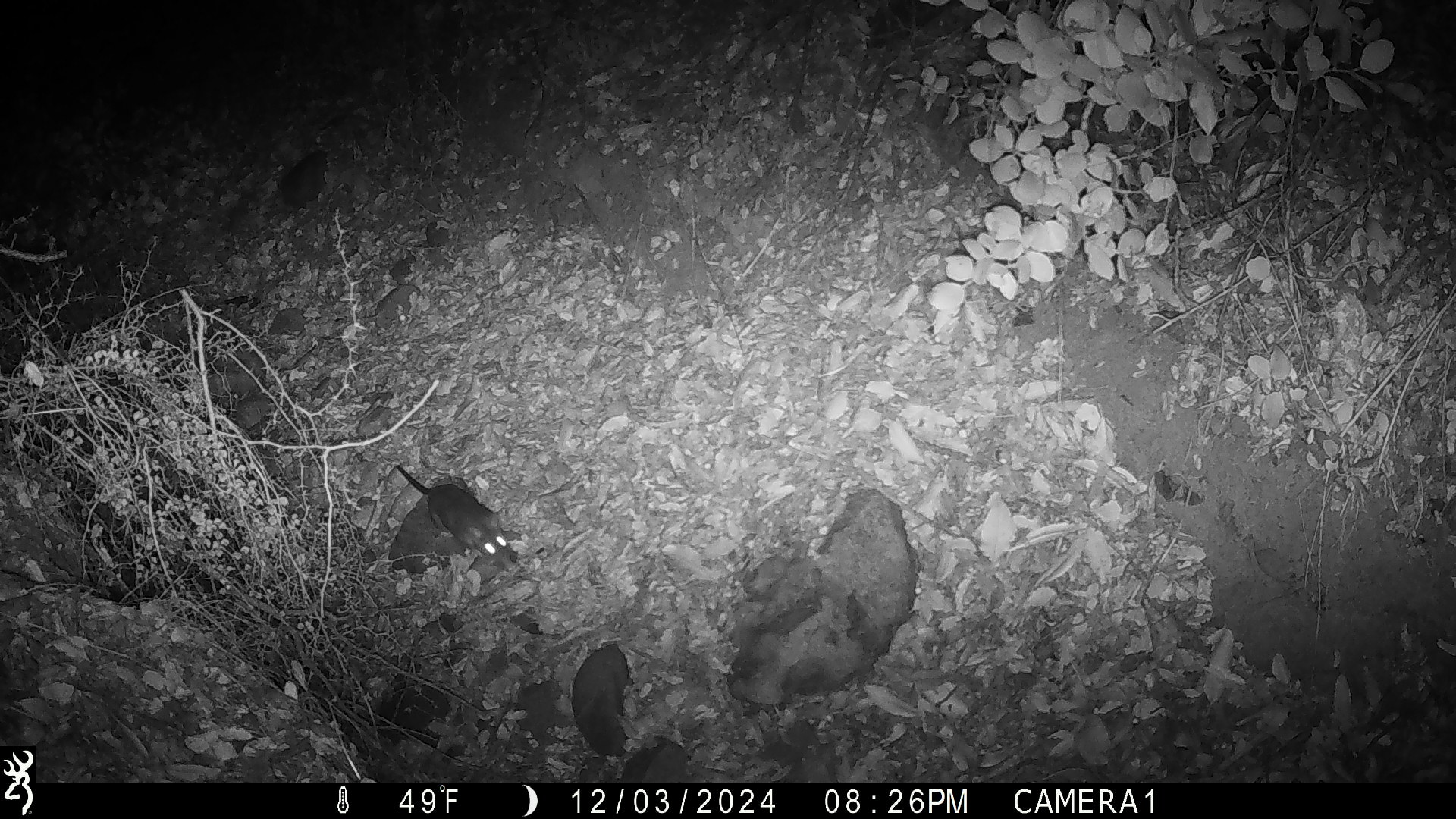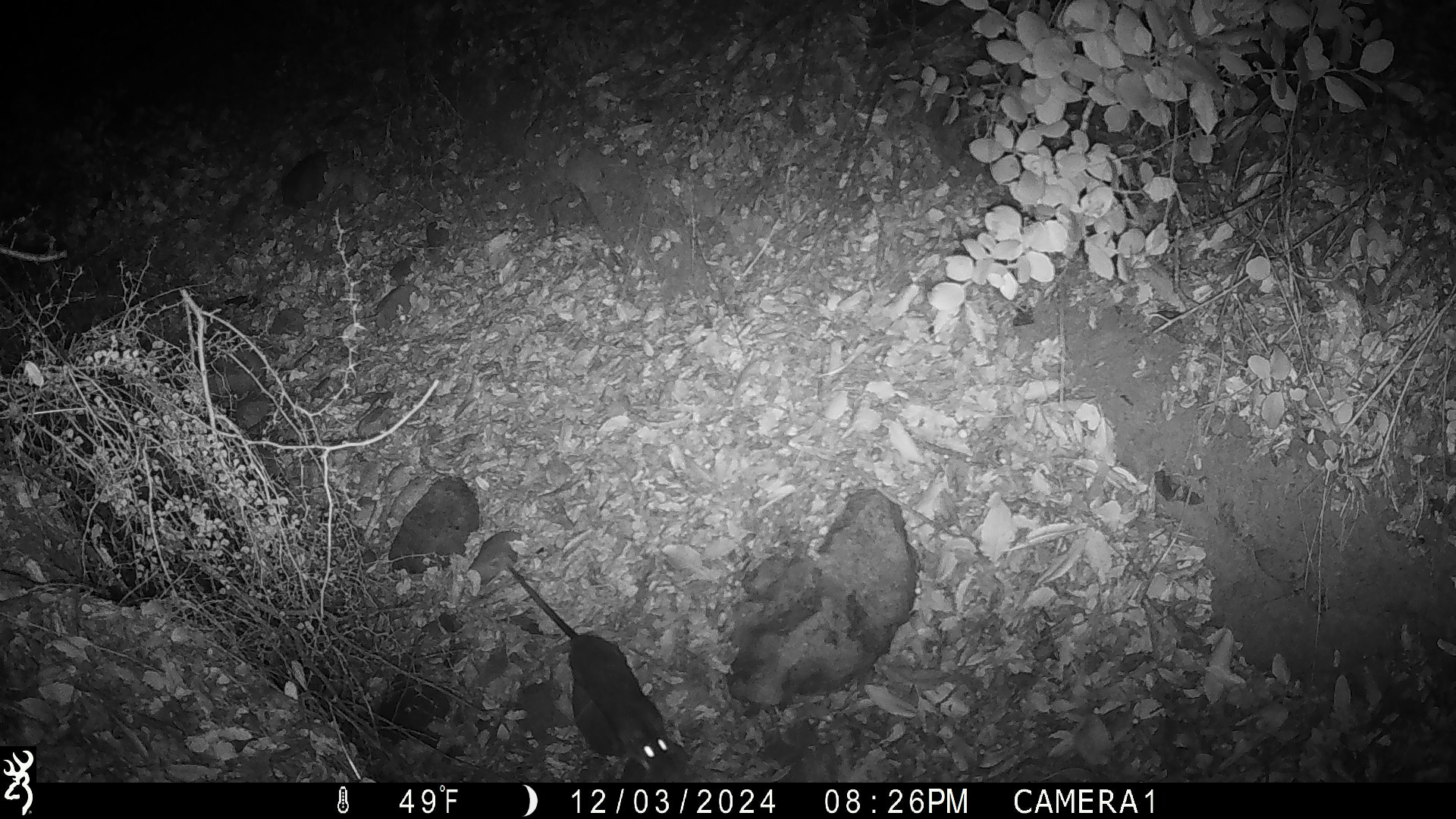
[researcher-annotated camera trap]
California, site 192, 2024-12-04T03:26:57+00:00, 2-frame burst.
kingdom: Animalia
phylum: Chordata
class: Mammalia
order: Rodentia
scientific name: Rodentia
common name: mouse or rat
Mouse or rat (Rodentia).